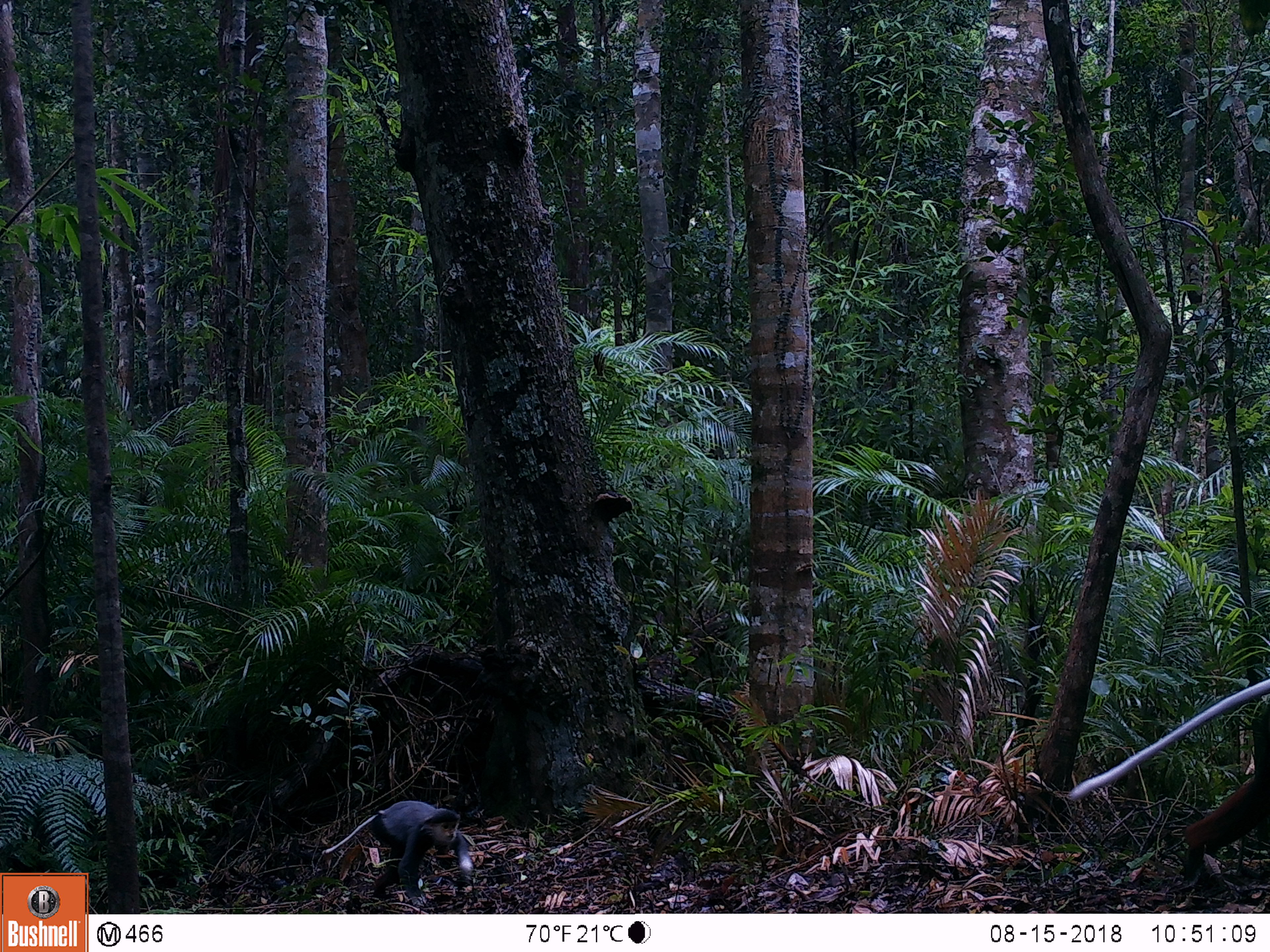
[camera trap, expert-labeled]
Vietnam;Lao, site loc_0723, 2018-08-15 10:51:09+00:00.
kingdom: Animalia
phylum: Chordata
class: Mammalia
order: Primates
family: Cercopithecidae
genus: Pygathrix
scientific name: Pygathrix nemaeus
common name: red-shanked douc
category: red shanked douc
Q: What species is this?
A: Red shanked douc (red-shanked douc) (Pygathrix nemaeus).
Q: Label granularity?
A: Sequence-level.